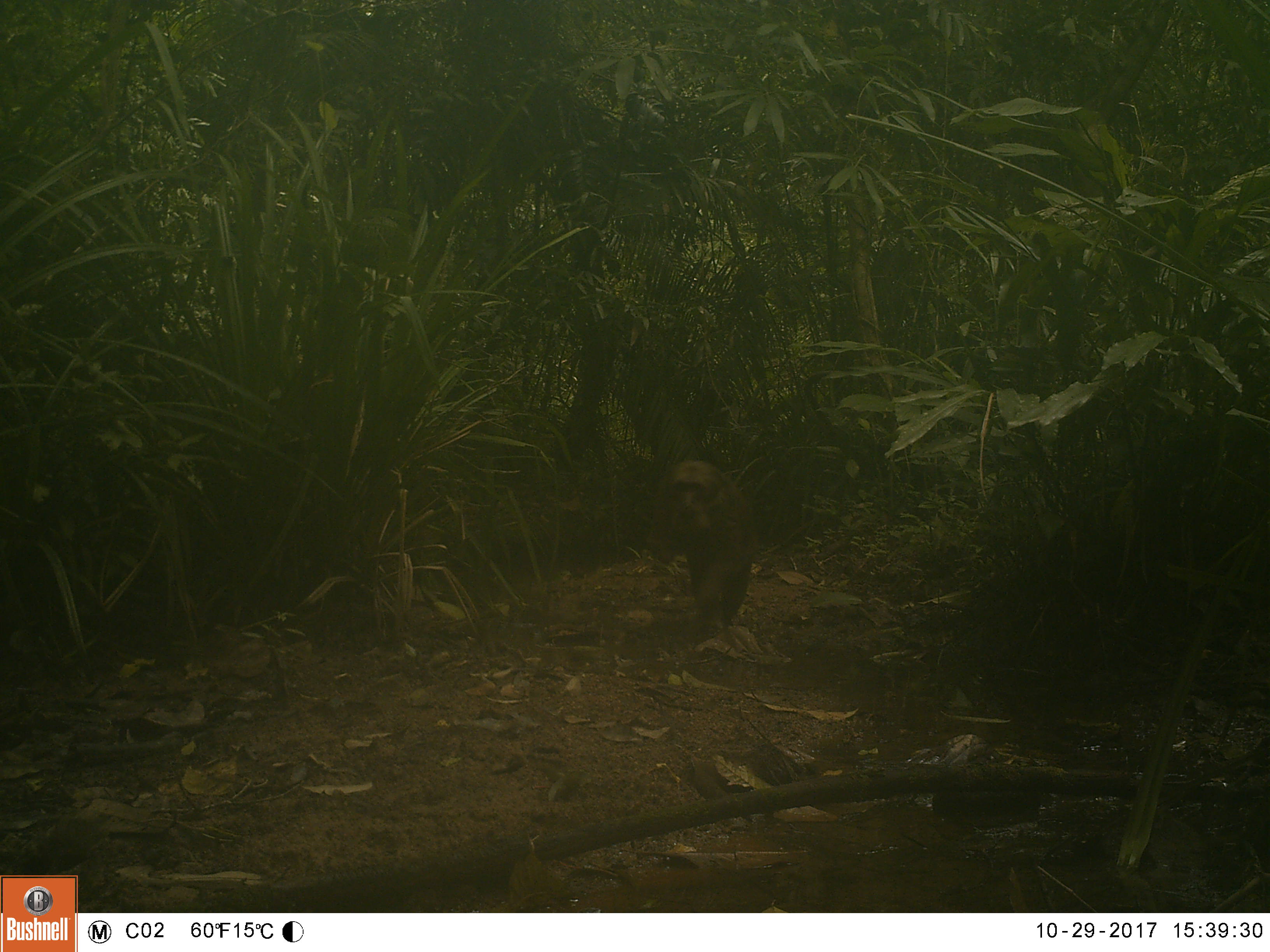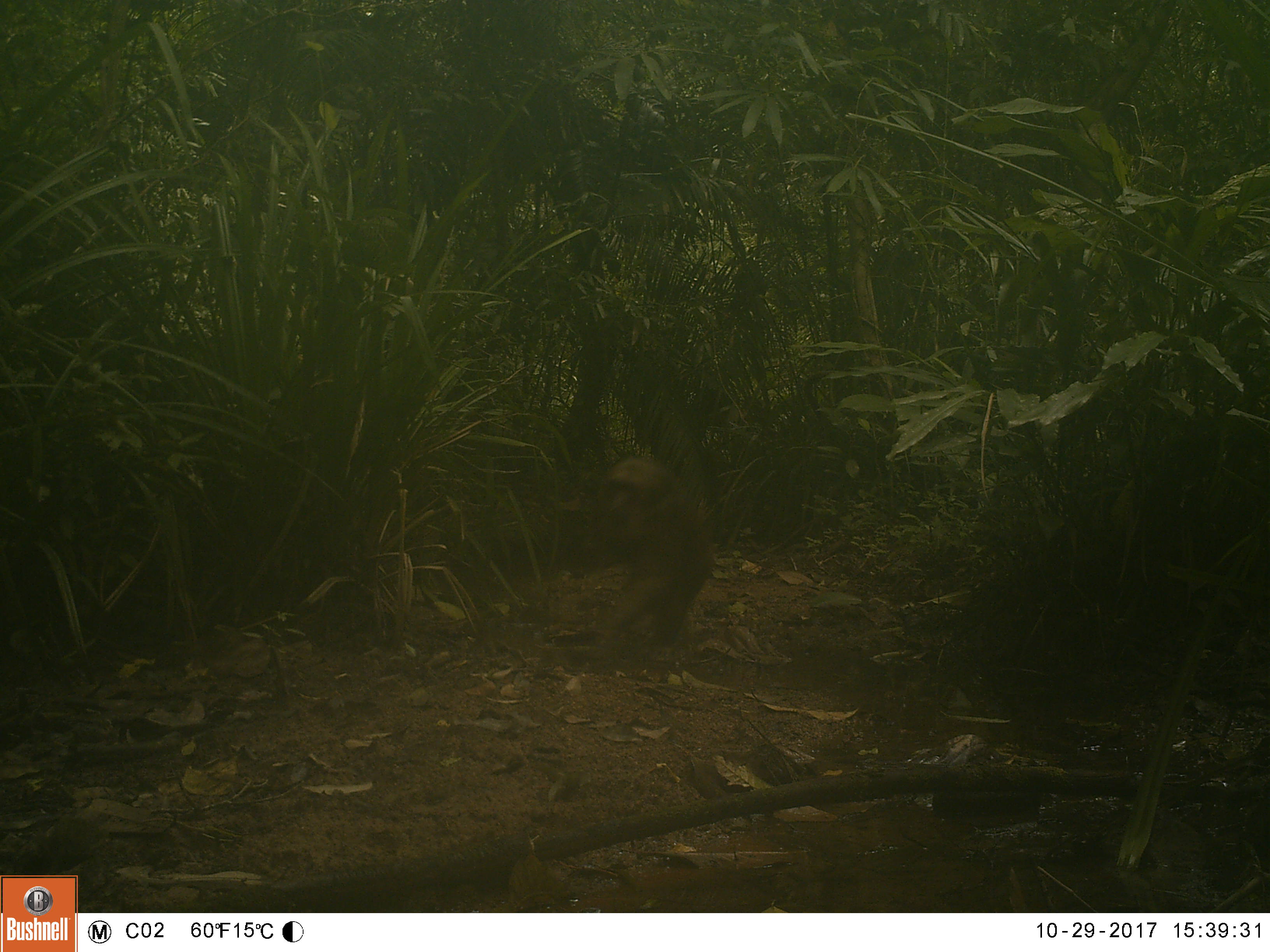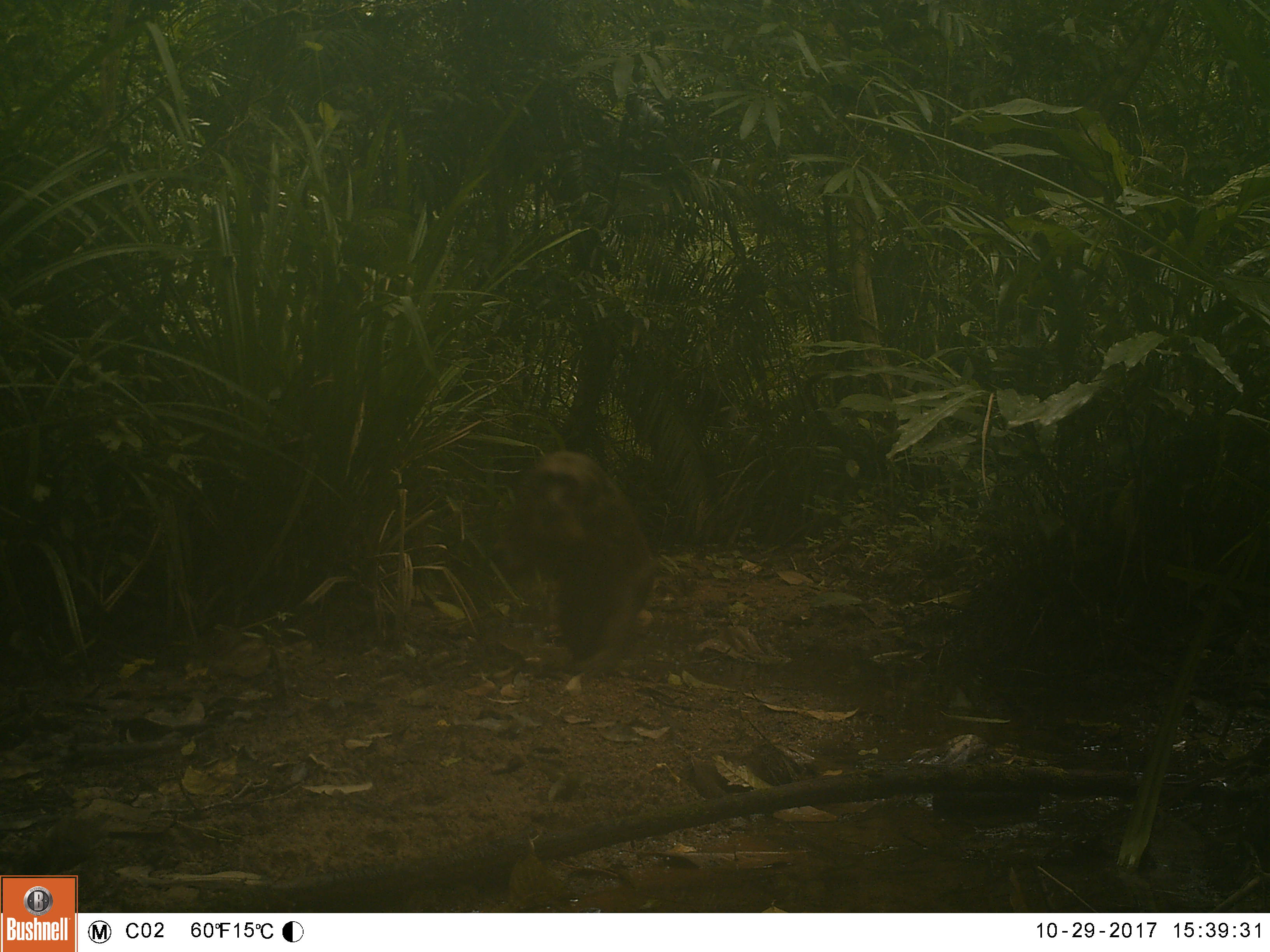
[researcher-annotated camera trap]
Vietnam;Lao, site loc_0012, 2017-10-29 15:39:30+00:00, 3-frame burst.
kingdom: Animalia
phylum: Chordata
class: Mammalia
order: Primates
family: Cercopithecidae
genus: Macaca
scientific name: Macaca arctoides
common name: stump-tailed macaque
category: stump tailed macaque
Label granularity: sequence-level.